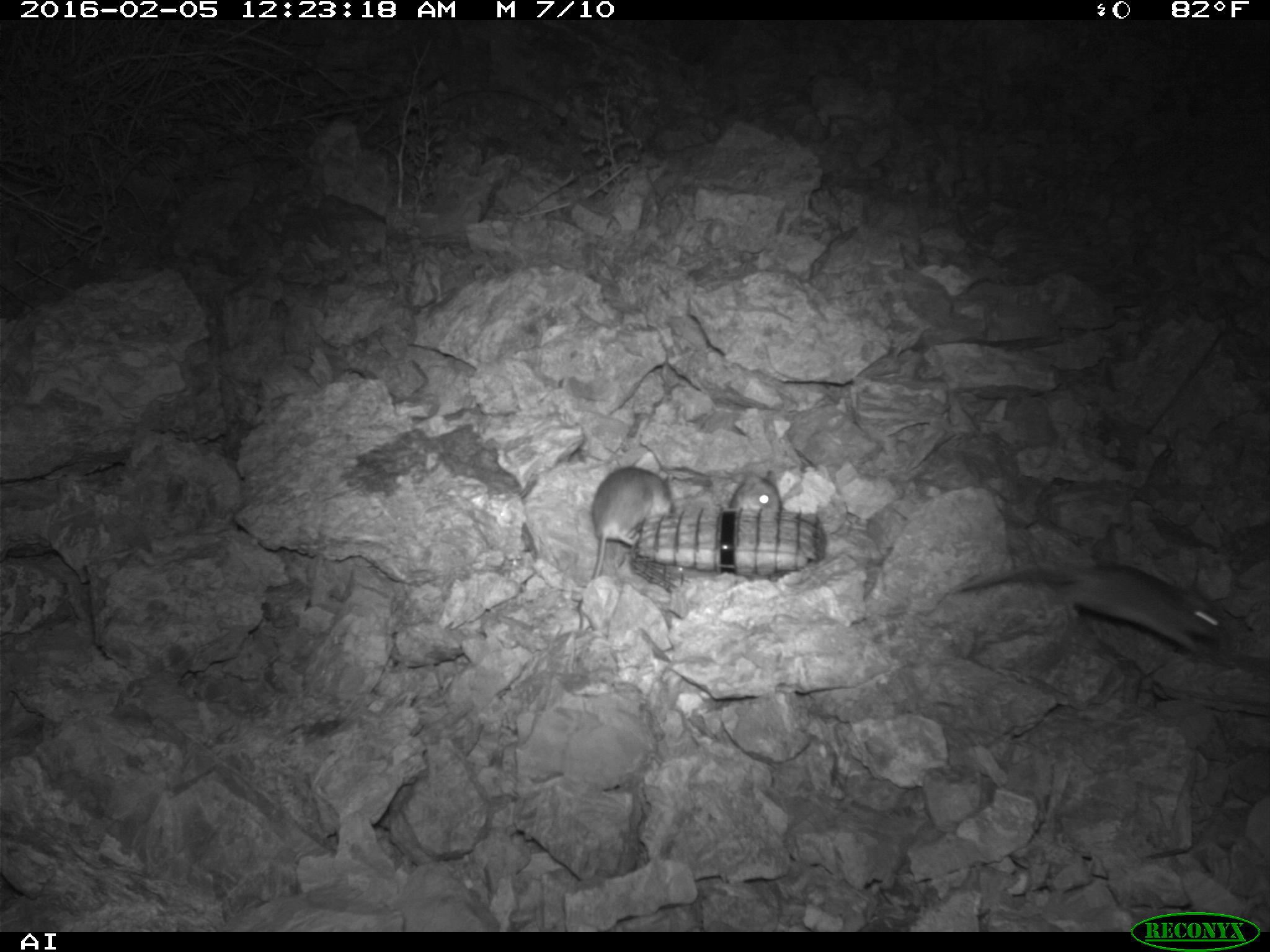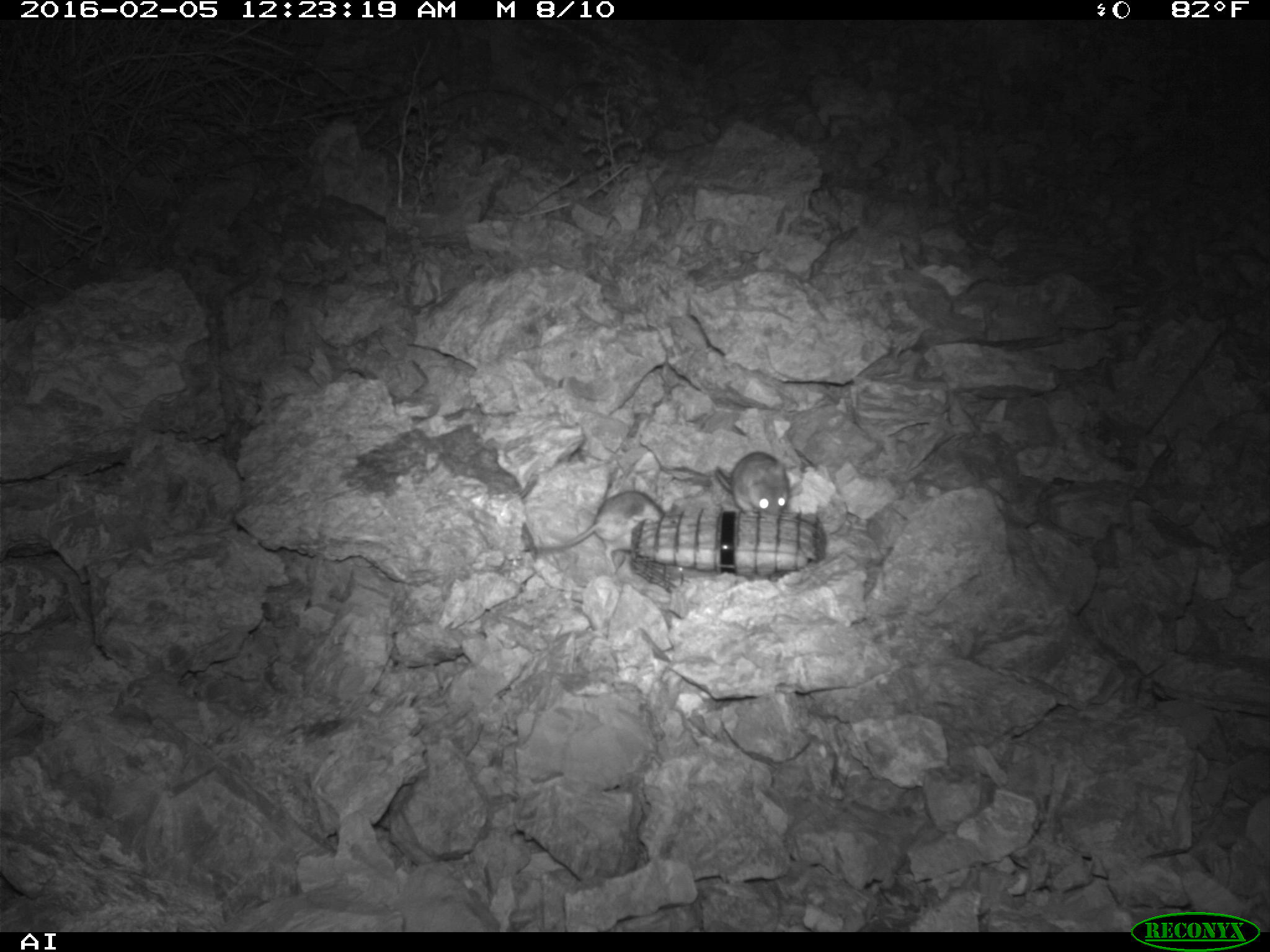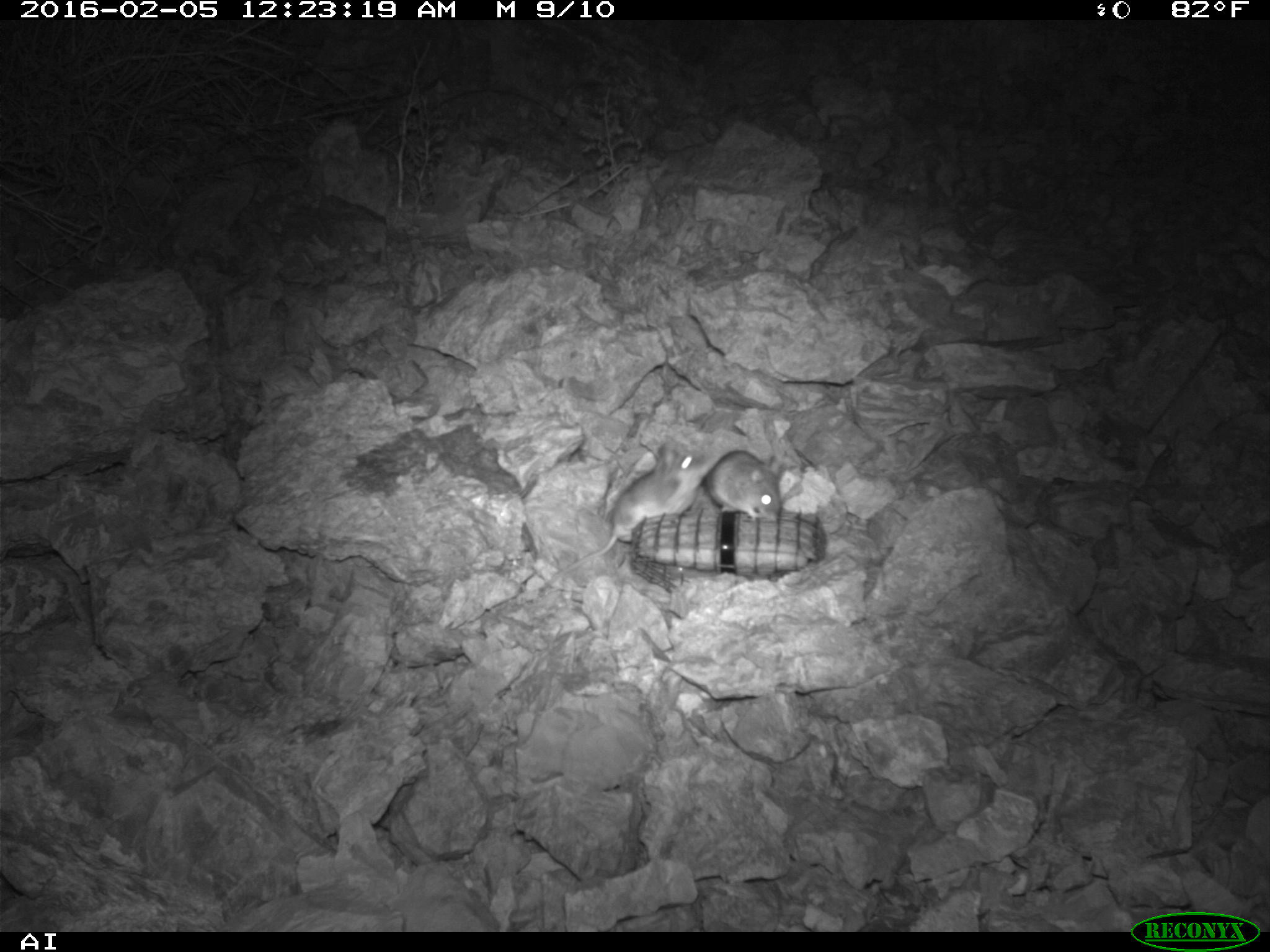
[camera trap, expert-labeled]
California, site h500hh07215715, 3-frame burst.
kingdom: Animalia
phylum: Chordata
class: Mammalia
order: Rodentia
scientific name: Rodentia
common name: rodent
Rodent (Rodentia).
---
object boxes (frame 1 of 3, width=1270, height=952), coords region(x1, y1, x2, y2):
rodent: region(958, 561, 1227, 654); region(575, 466, 672, 627); region(728, 469, 781, 511)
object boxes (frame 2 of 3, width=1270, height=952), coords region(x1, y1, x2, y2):
rodent: region(537, 490, 664, 572); region(716, 452, 789, 518)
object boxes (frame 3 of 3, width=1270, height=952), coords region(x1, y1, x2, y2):
rodent: region(540, 441, 710, 589); region(702, 450, 781, 522)